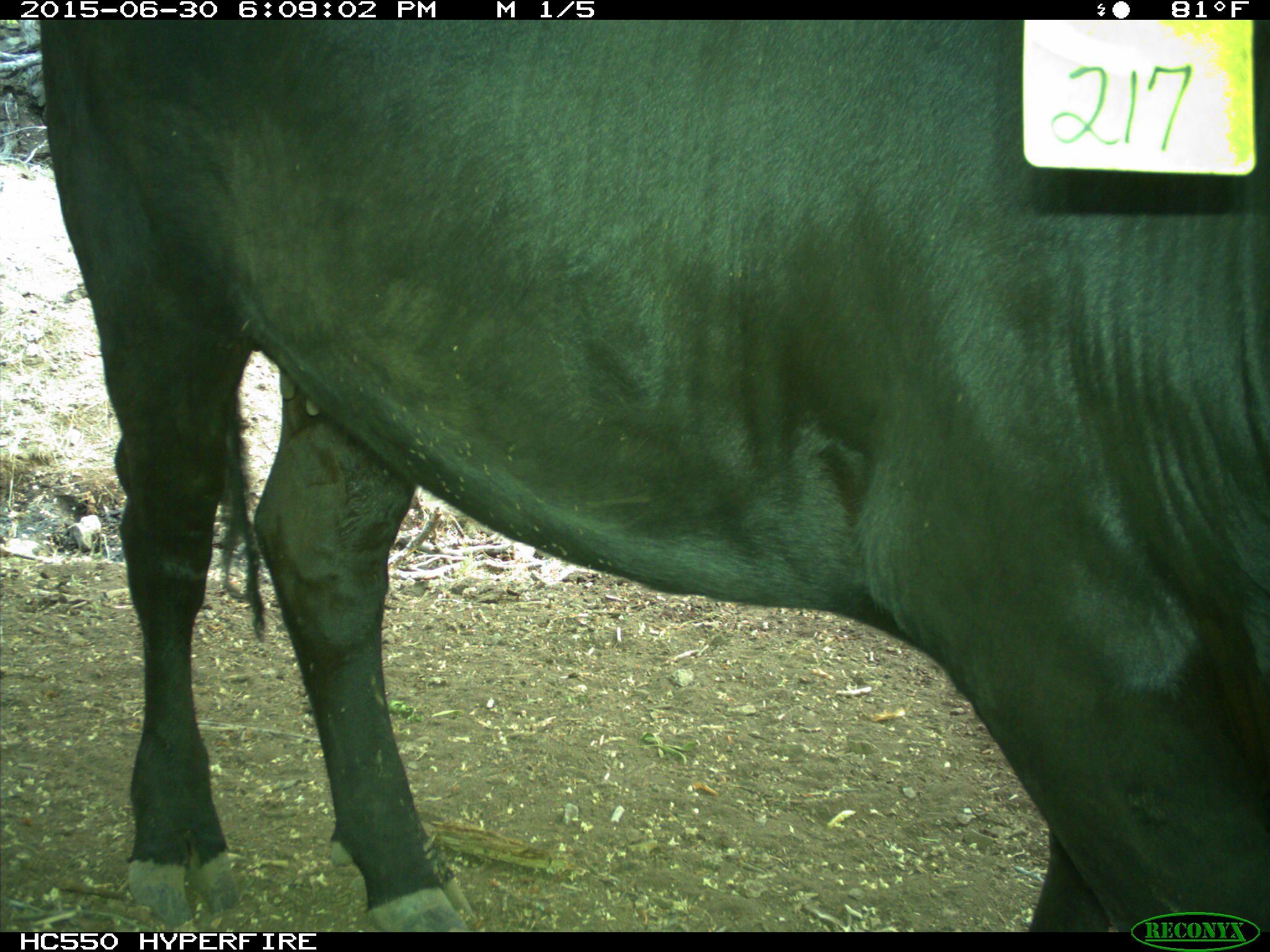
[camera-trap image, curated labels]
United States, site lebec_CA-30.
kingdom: Animalia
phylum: Chordata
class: Mammalia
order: Artiodactyla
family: Bovidae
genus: Bos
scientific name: Bos taurus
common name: domestic cow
Bos taurus (domestic cow).